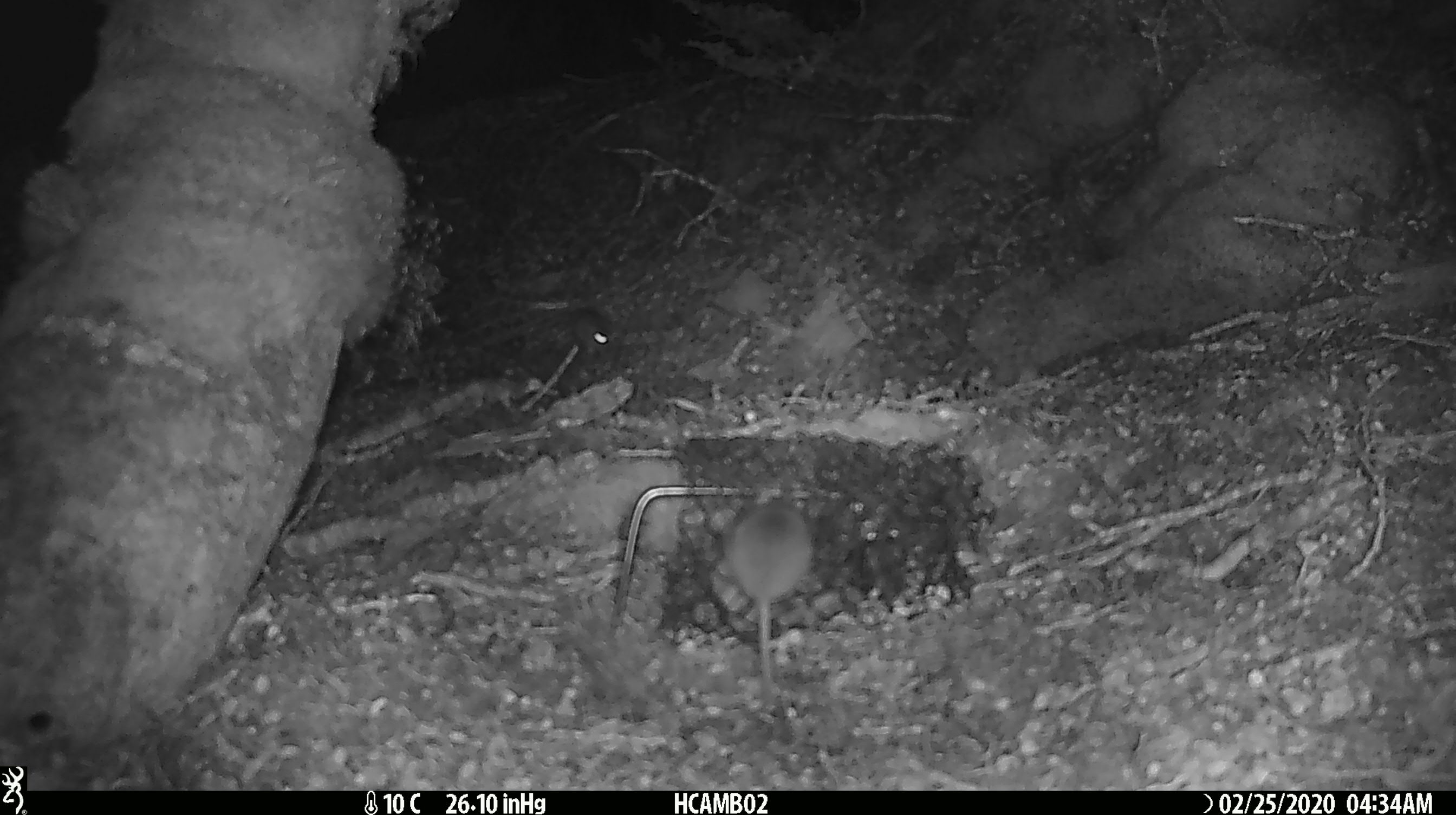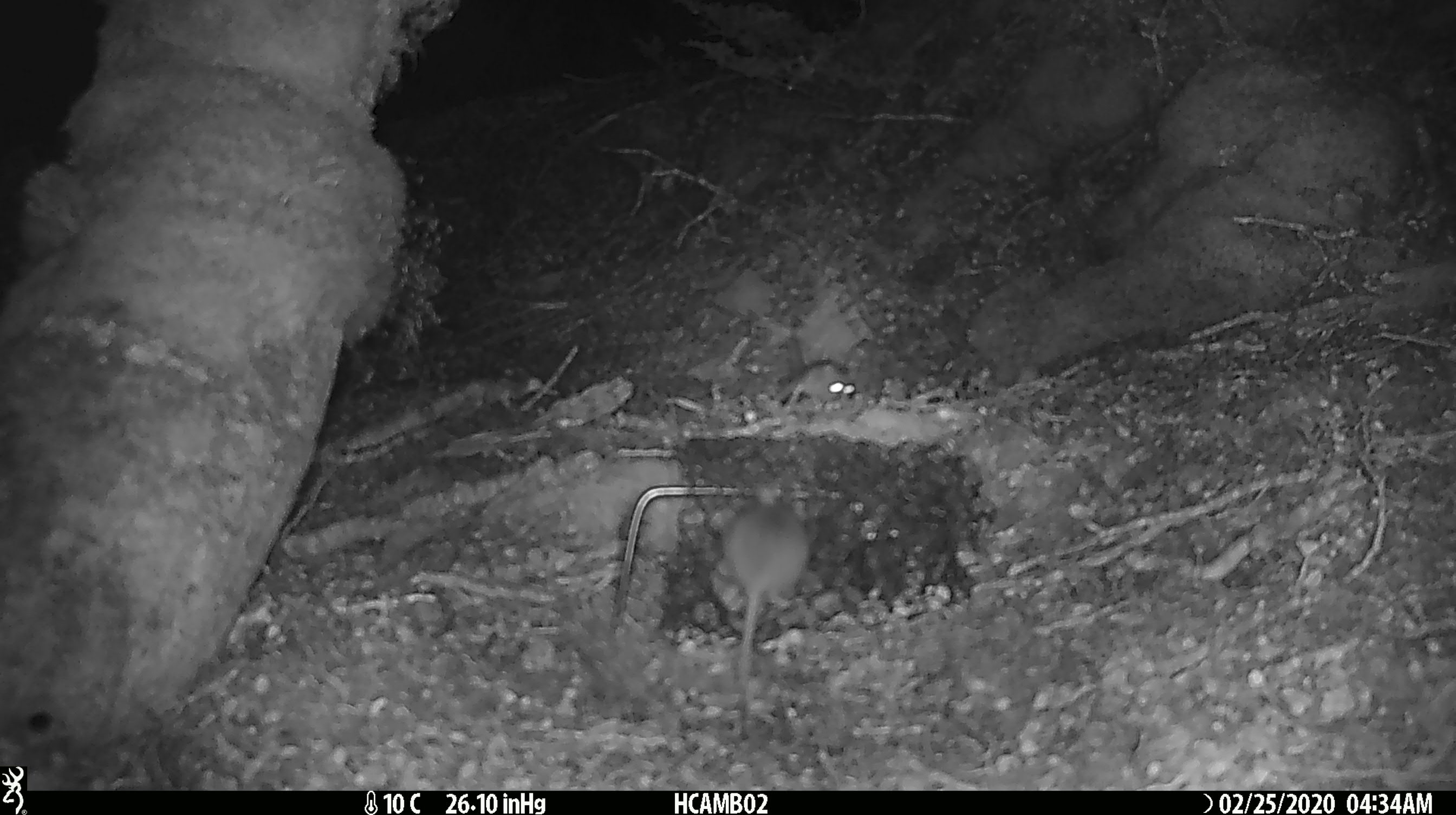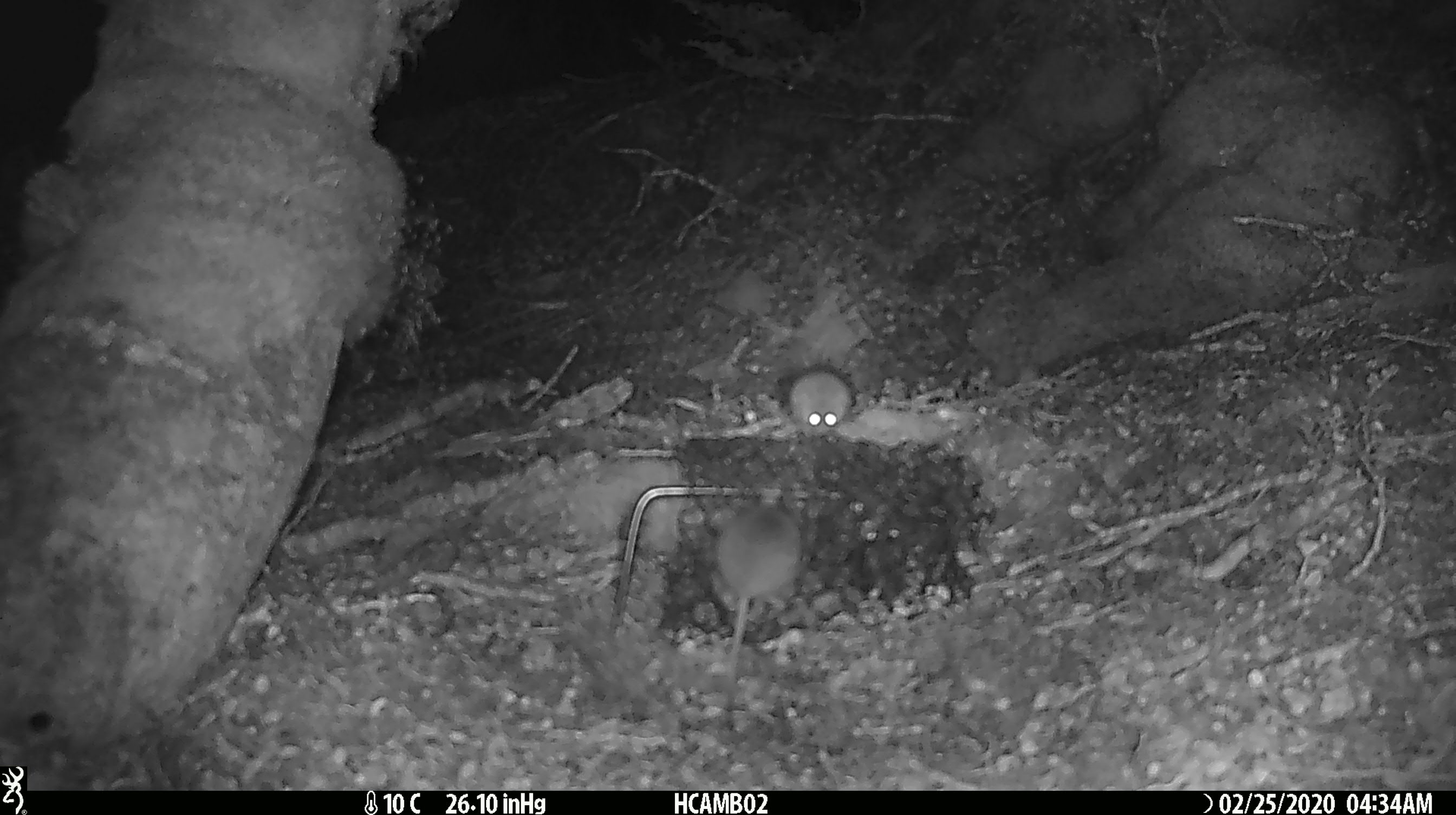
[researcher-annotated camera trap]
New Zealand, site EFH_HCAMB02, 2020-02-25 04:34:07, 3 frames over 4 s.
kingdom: Animalia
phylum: Chordata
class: Mammalia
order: Rodentia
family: Muridae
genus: Mus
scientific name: Mus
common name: mouse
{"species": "mouse (Mus)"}